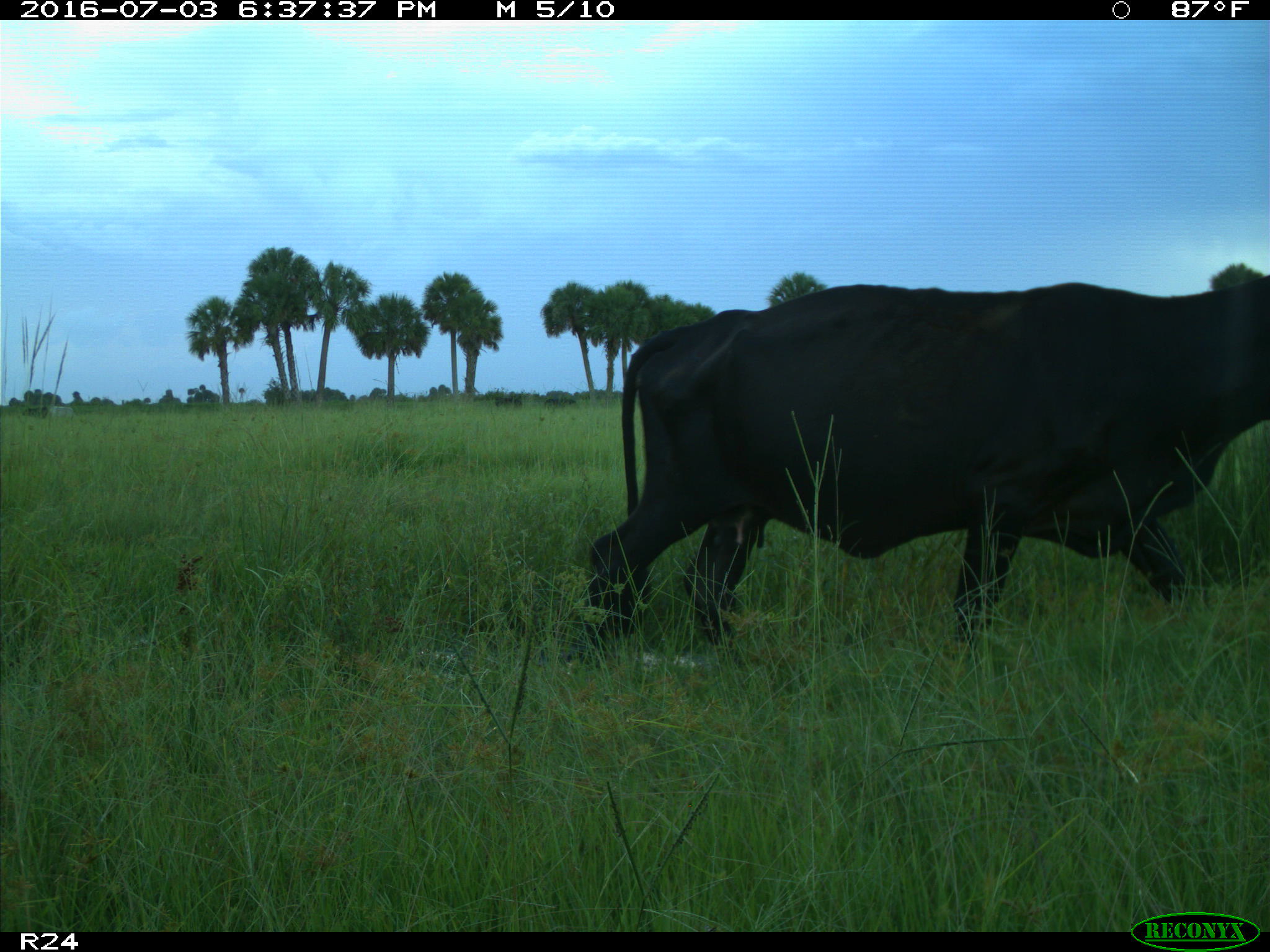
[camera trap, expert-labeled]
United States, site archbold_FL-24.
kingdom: Animalia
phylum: Chordata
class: Mammalia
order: Artiodactyla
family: Bovidae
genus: Bos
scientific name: Bos taurus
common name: domestic cow